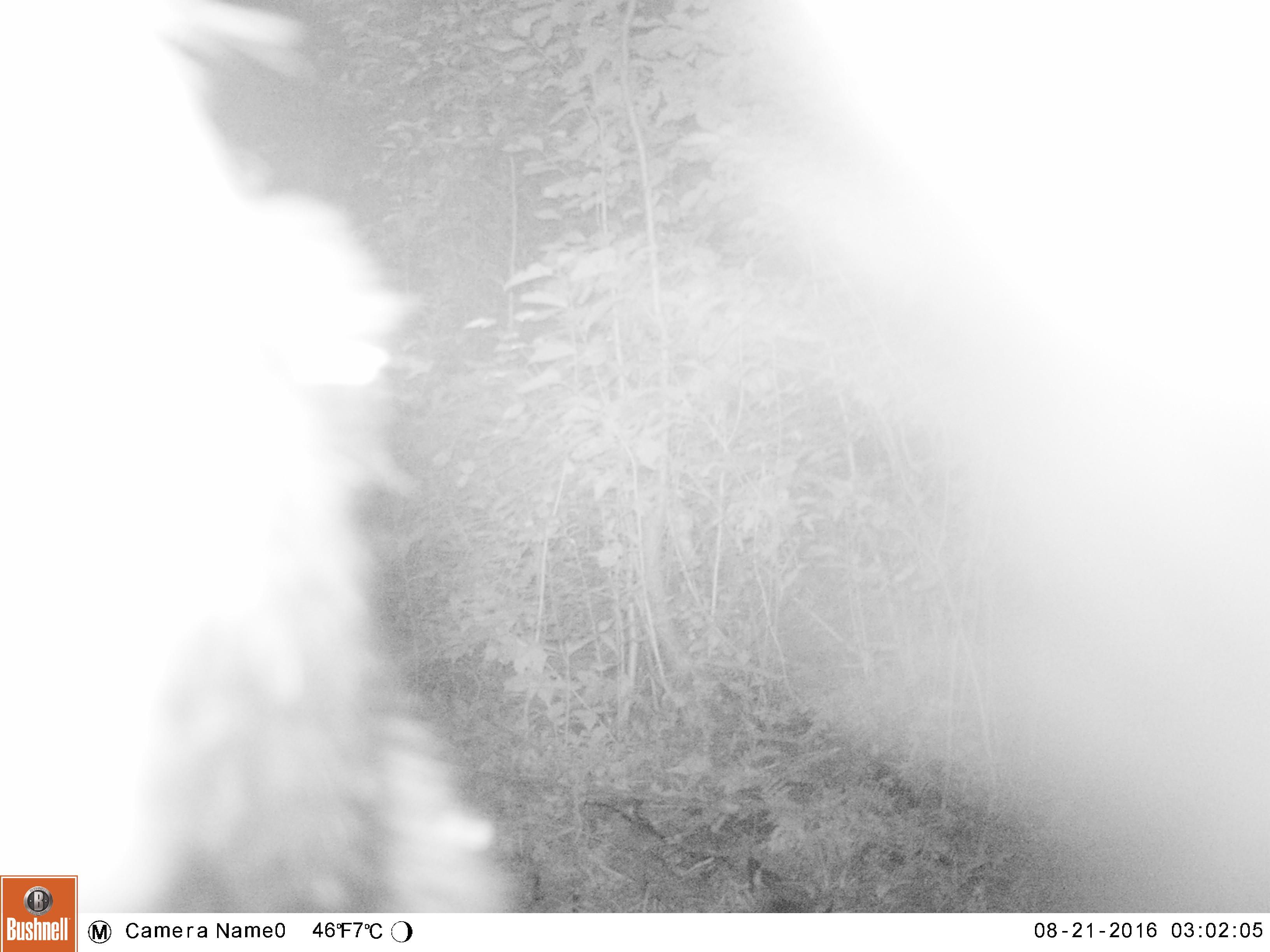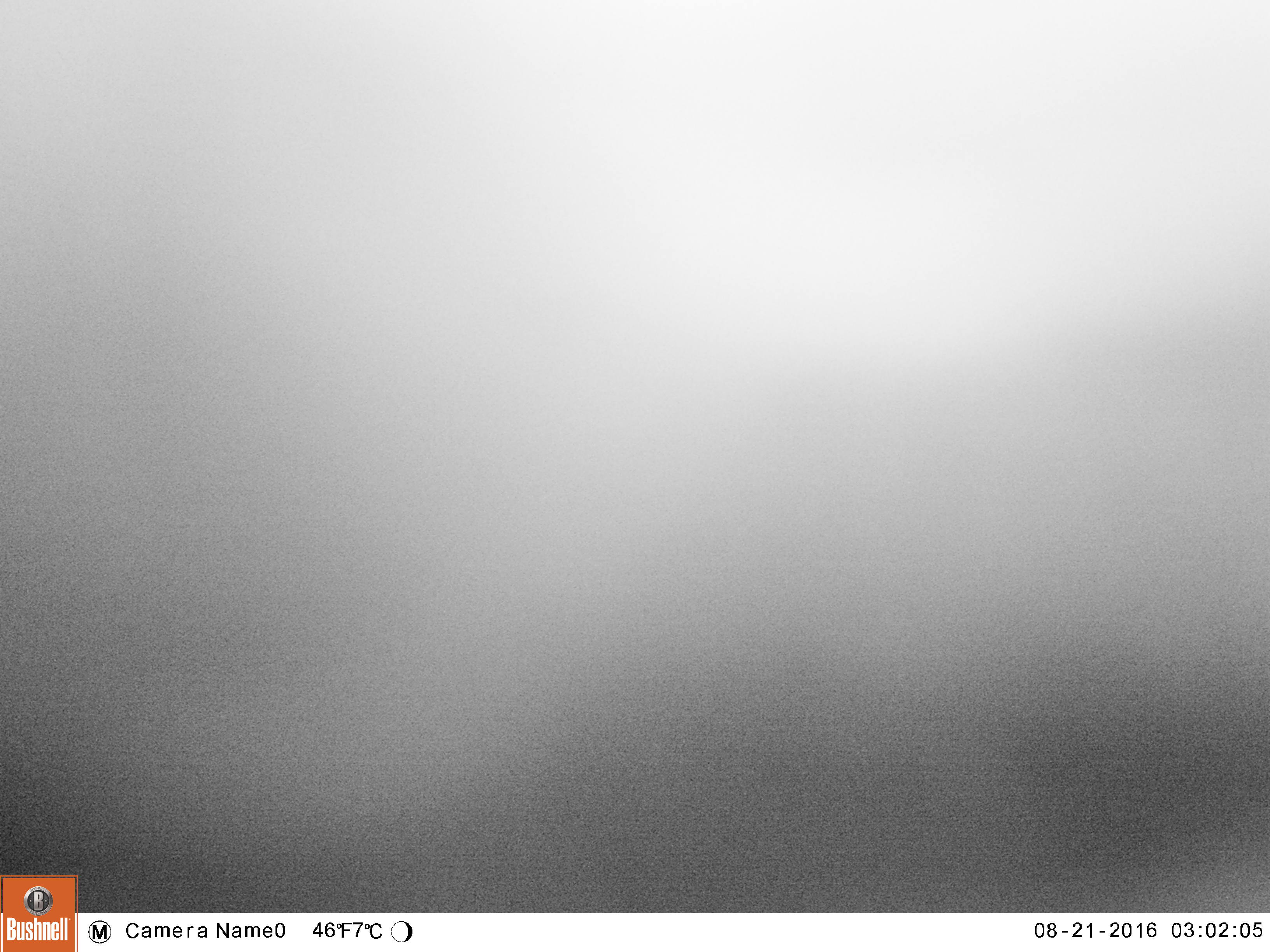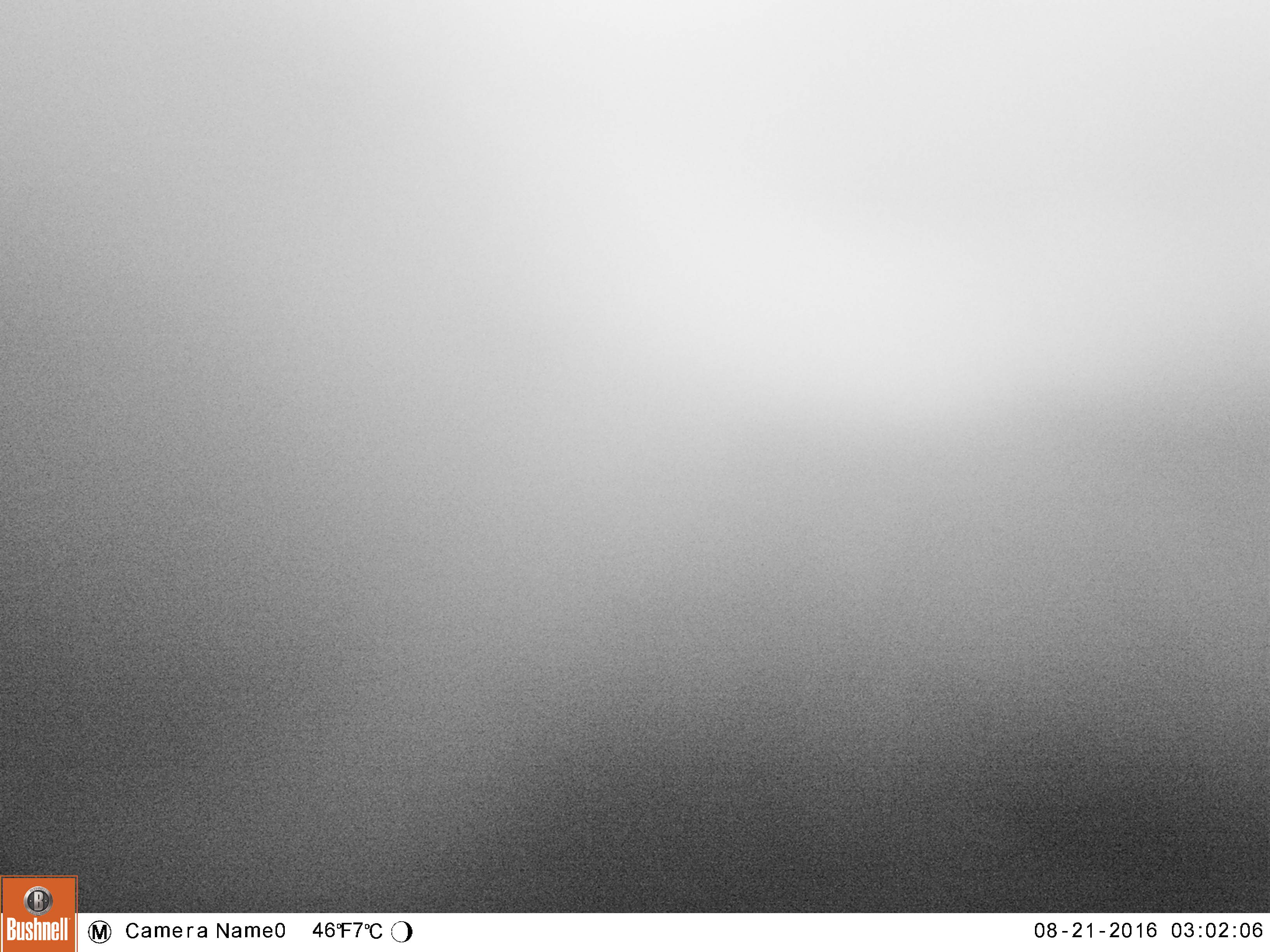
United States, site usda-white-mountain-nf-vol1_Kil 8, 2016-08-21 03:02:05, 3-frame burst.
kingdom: Animalia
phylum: Chordata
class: Mammalia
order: Carnivora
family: Ursidae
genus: Ursus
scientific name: Ursus americanus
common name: black bear